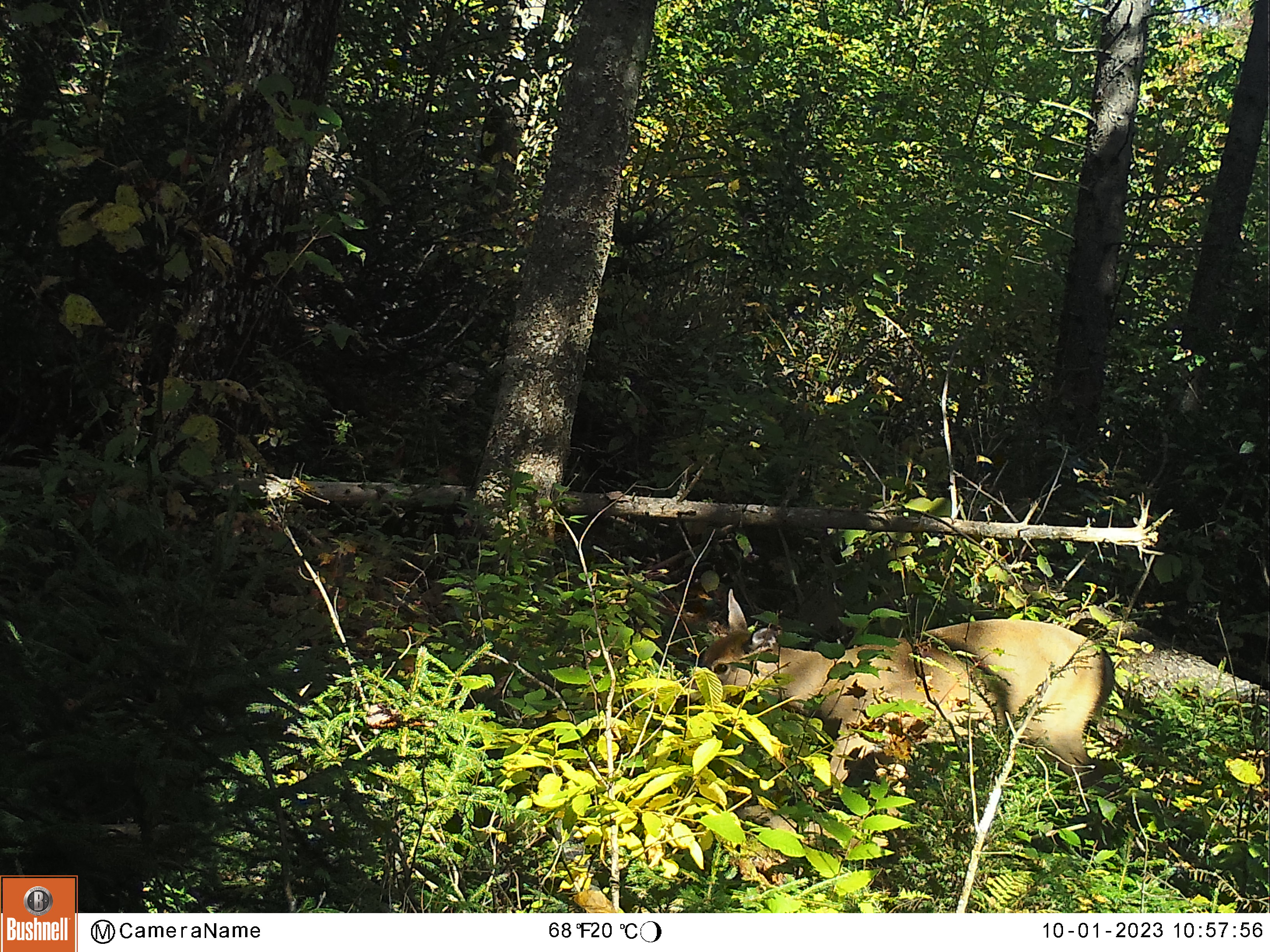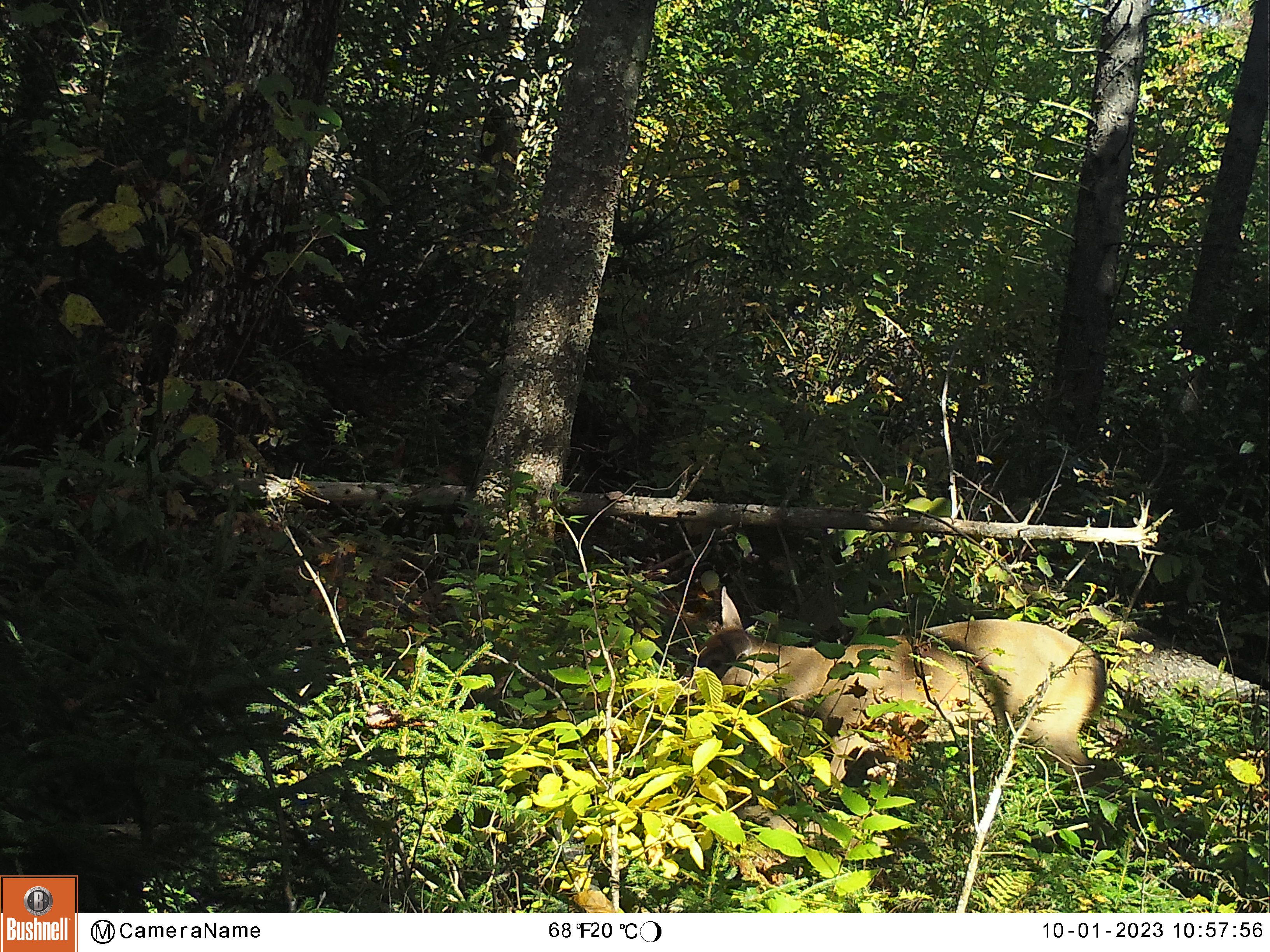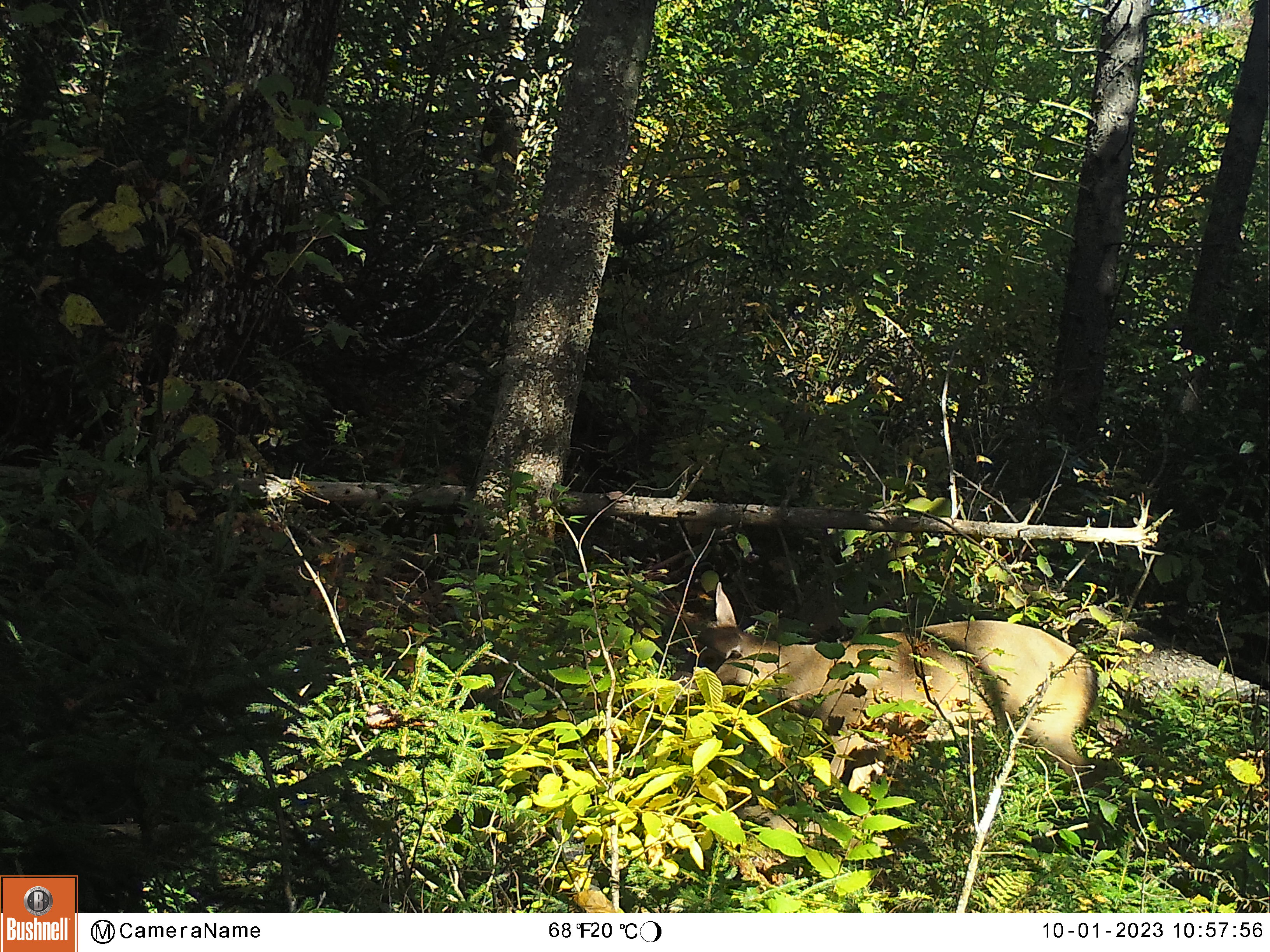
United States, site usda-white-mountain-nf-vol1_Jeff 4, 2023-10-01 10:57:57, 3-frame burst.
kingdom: Animalia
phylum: Chordata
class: Mammalia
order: Artiodactyla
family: Cervidae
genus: Odocoileus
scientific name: Odocoileus virginianus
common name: white-tailed deer